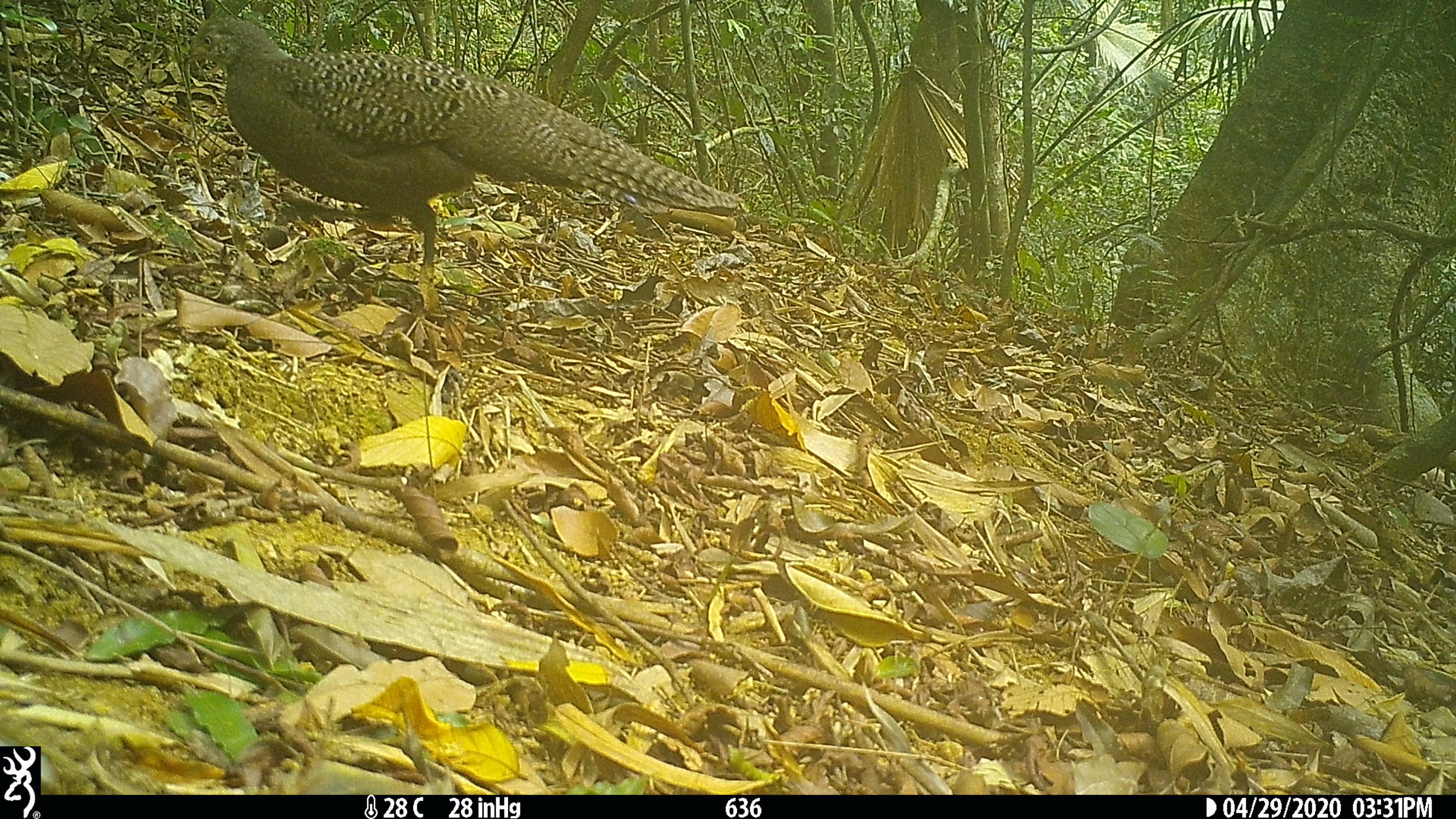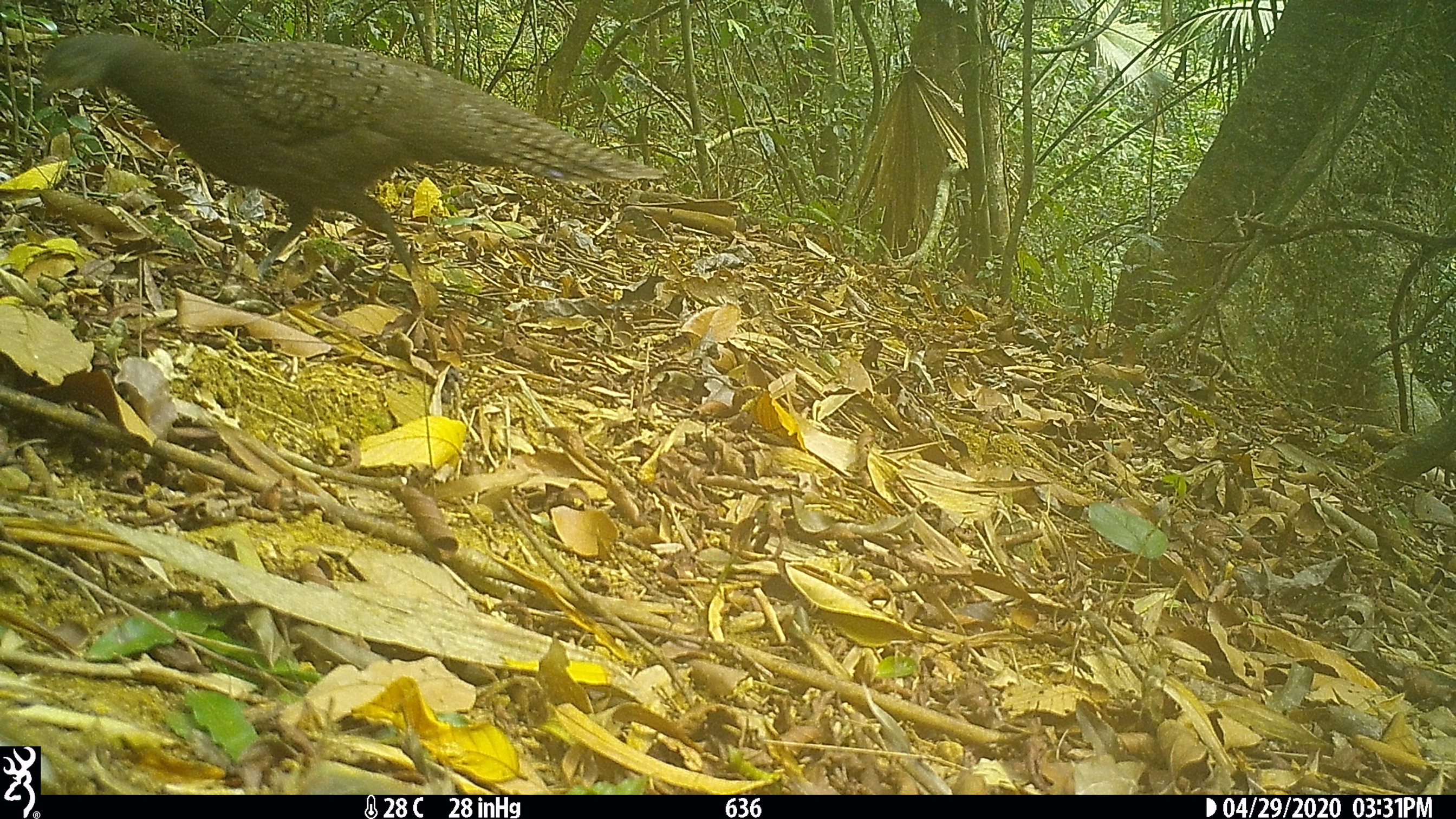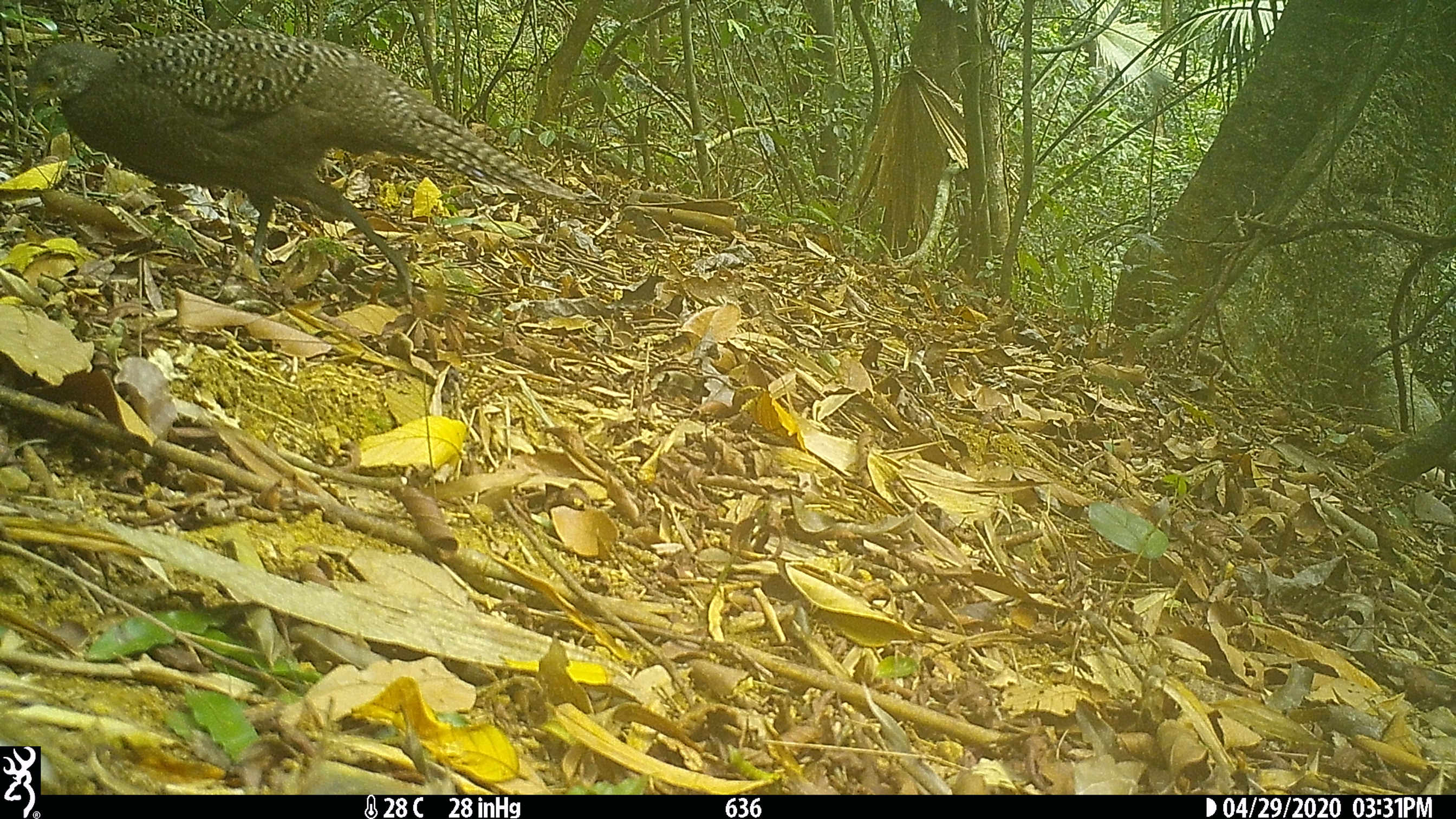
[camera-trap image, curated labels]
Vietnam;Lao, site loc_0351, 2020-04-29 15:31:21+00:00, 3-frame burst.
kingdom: Animalia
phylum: Chordata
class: Aves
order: Galliformes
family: Phasianidae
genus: Polyplectron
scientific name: Polyplectron bicalcaratum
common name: gray peacock-pheasant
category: grey peacock pheasant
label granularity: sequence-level